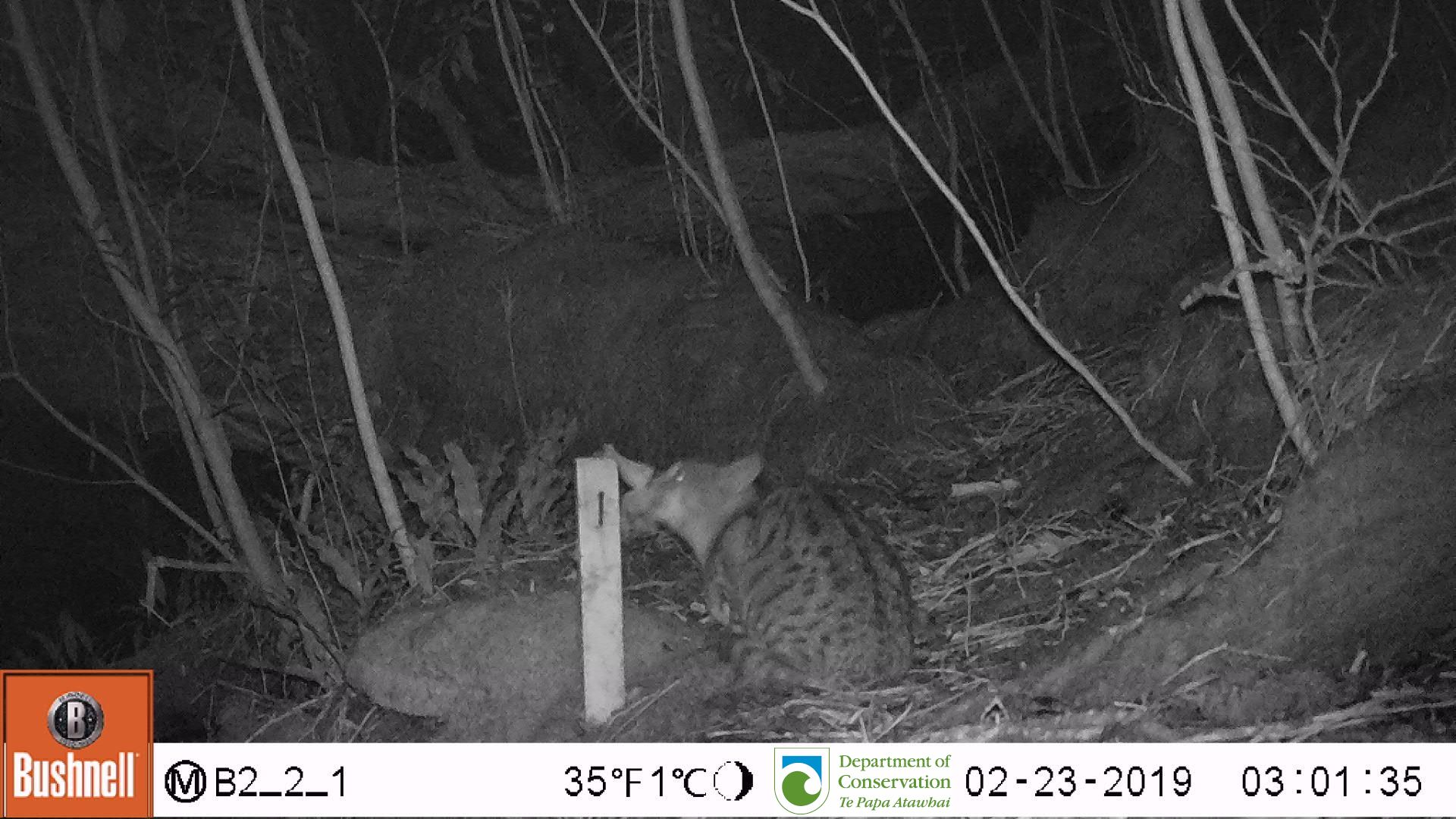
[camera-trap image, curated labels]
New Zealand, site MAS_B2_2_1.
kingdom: Animalia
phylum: Chordata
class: Mammalia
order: Carnivora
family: Felidae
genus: Felis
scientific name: Felis catus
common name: domestic cat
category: cat